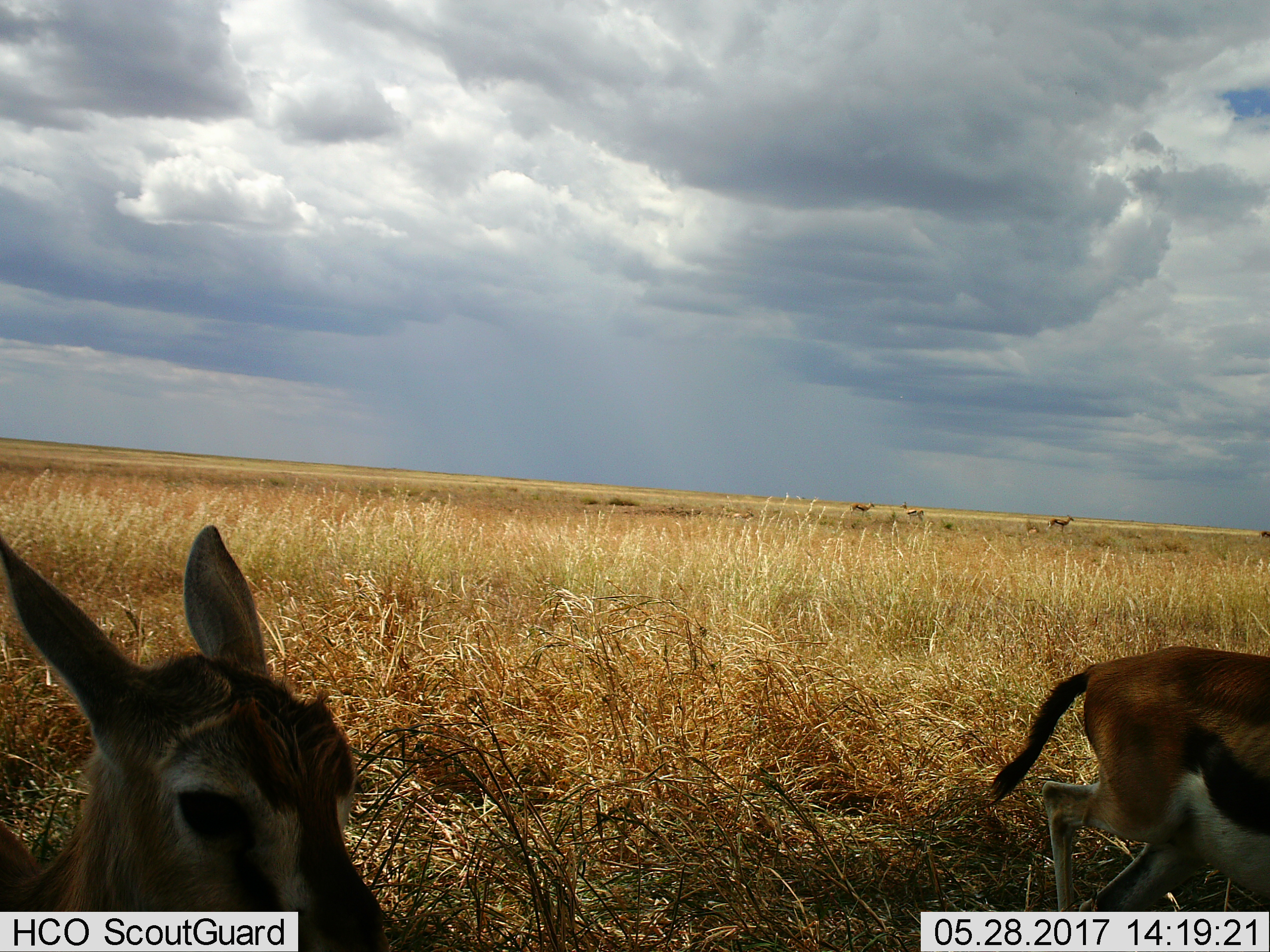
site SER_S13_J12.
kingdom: Animalia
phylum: Chordata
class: Mammalia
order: Artiodactyla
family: Bovidae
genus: Eudorcas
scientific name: Eudorcas thomsonii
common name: thomson's gazelle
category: gazellethomsons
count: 5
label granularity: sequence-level